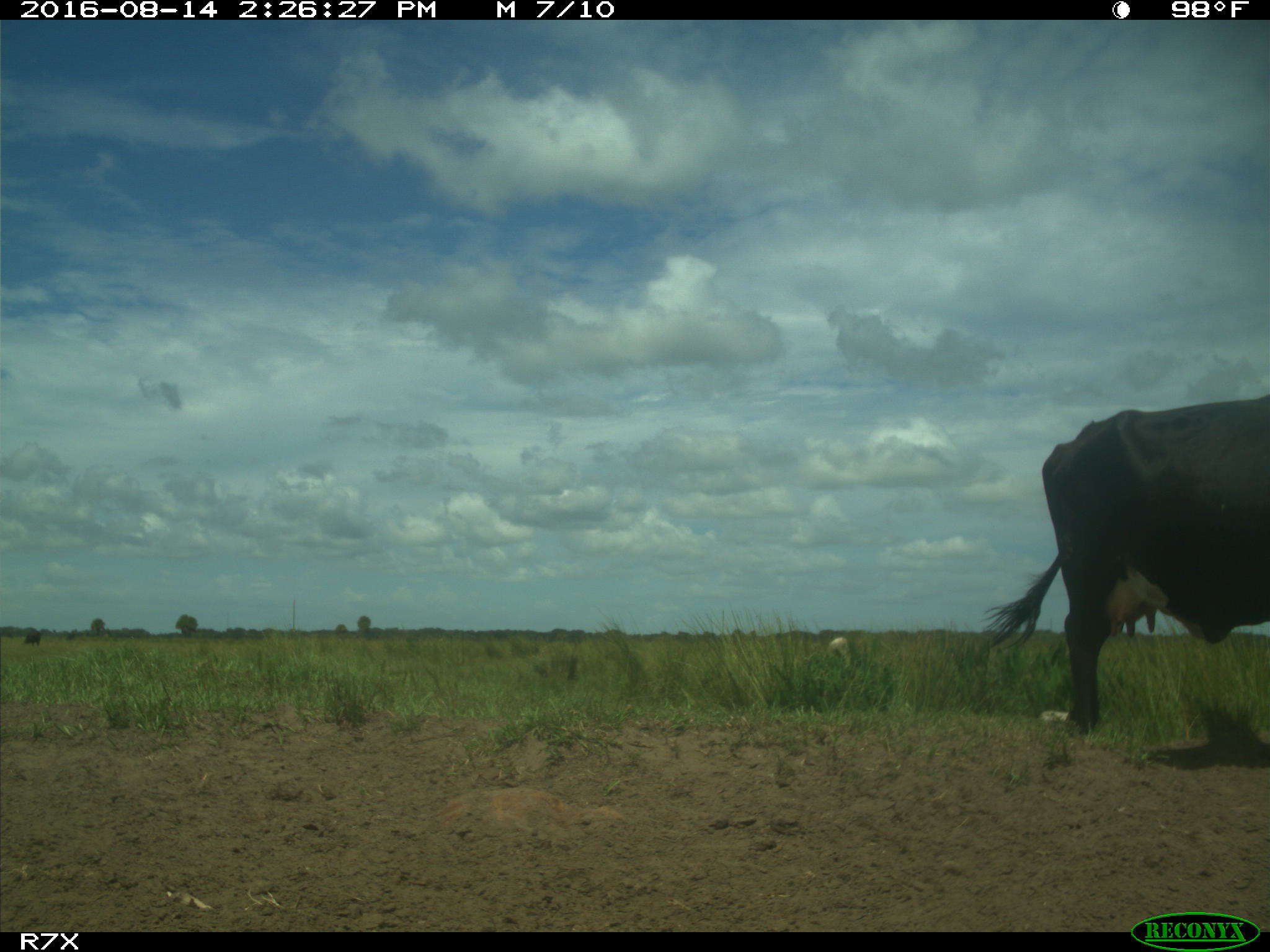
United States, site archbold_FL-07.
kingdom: Animalia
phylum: Chordata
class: Mammalia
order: Artiodactyla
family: Bovidae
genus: Bos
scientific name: Bos taurus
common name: domestic cow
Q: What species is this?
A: Bos taurus (domestic cow).